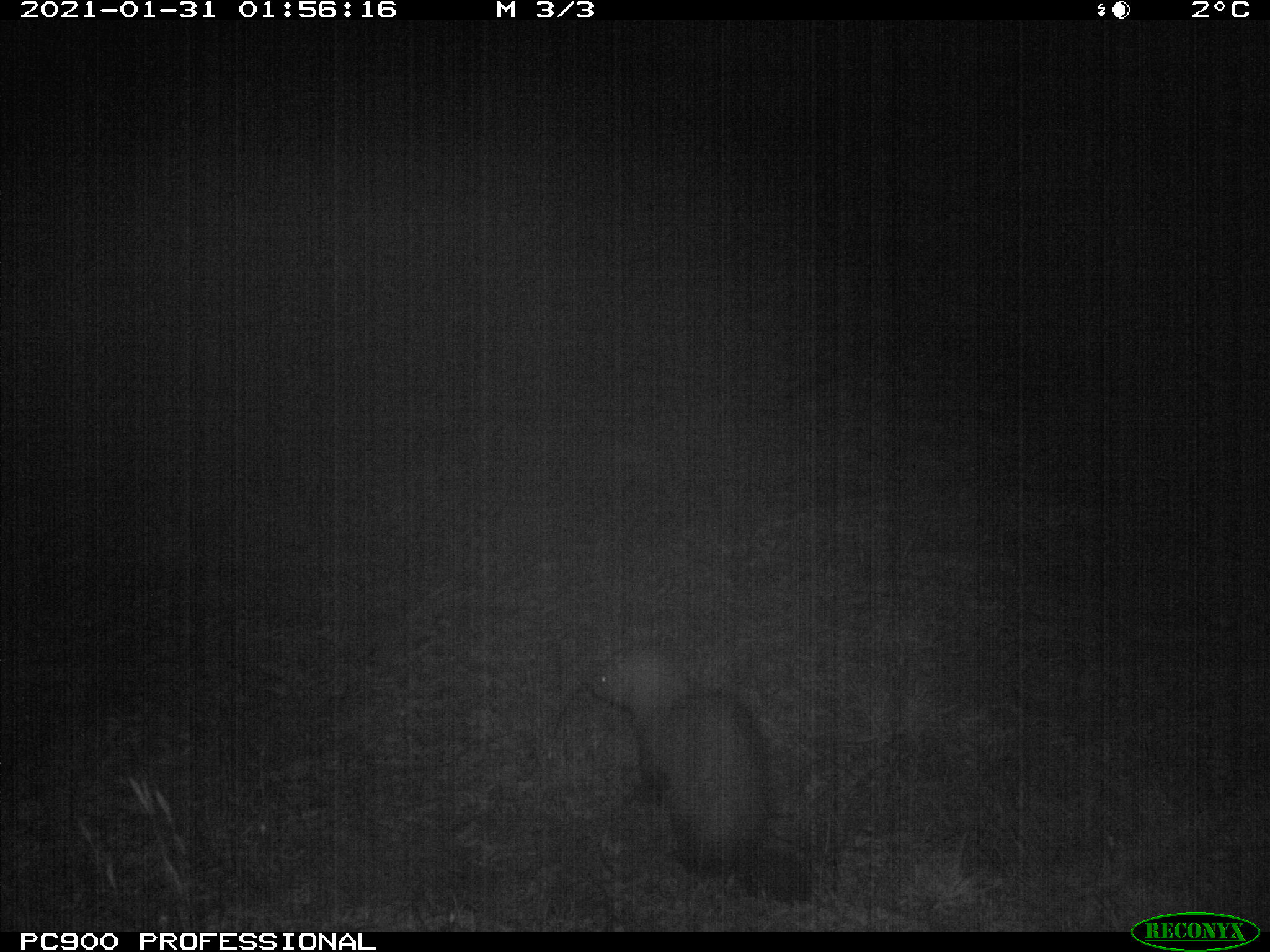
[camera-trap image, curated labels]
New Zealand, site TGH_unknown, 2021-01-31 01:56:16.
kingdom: Animalia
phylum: Chordata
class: Mammalia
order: Carnivora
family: Mustelidae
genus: Mustela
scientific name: Mustela furo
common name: ferret